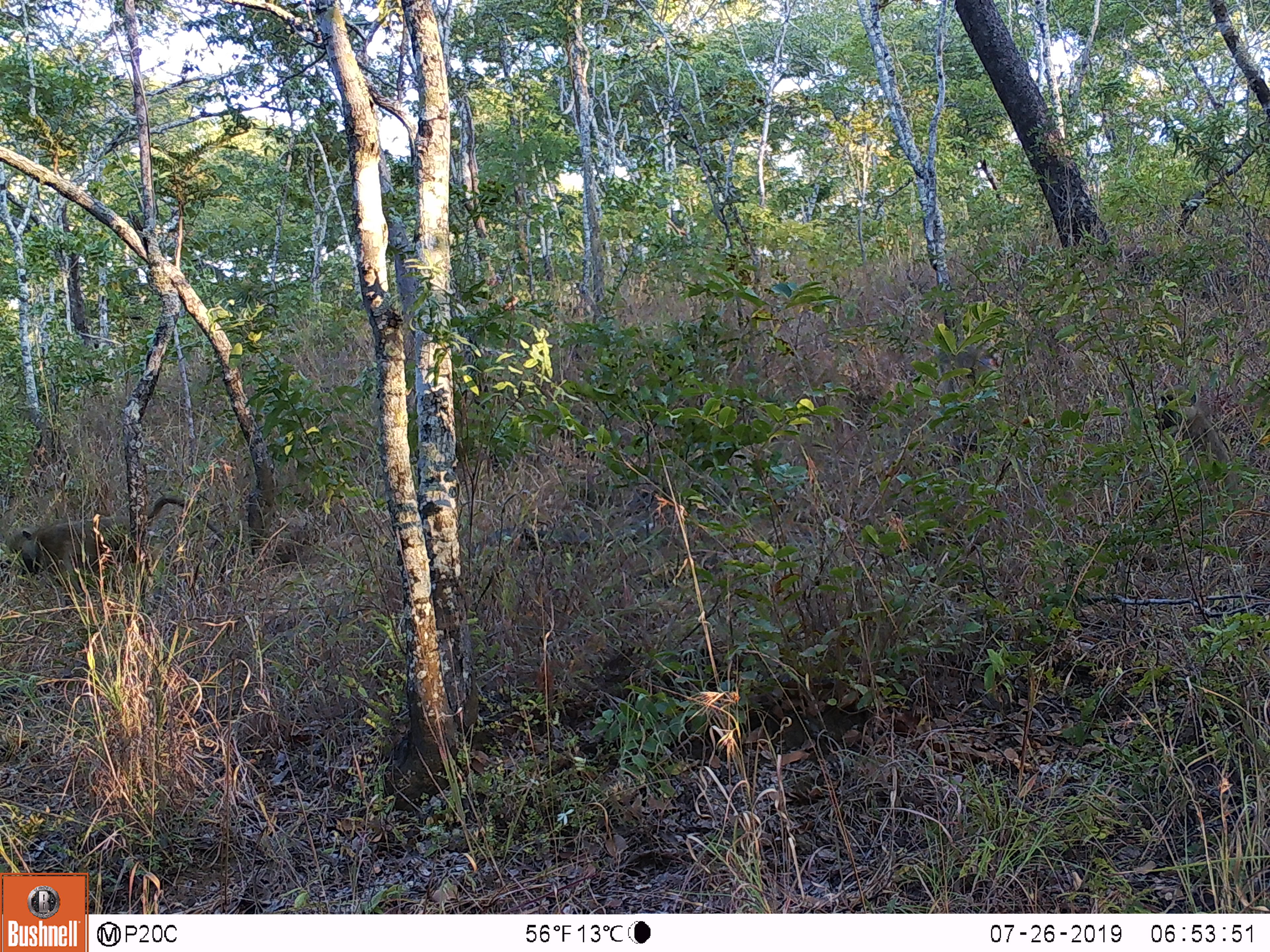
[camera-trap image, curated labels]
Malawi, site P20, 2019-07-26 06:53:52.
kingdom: Animalia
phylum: Chordata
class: Mammalia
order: Primates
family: Cercopithecidae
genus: Papio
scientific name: Papio cynocephalus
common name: yellow baboon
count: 1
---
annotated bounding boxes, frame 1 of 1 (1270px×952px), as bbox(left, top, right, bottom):
yellow baboon: bbox(1, 496, 227, 601)